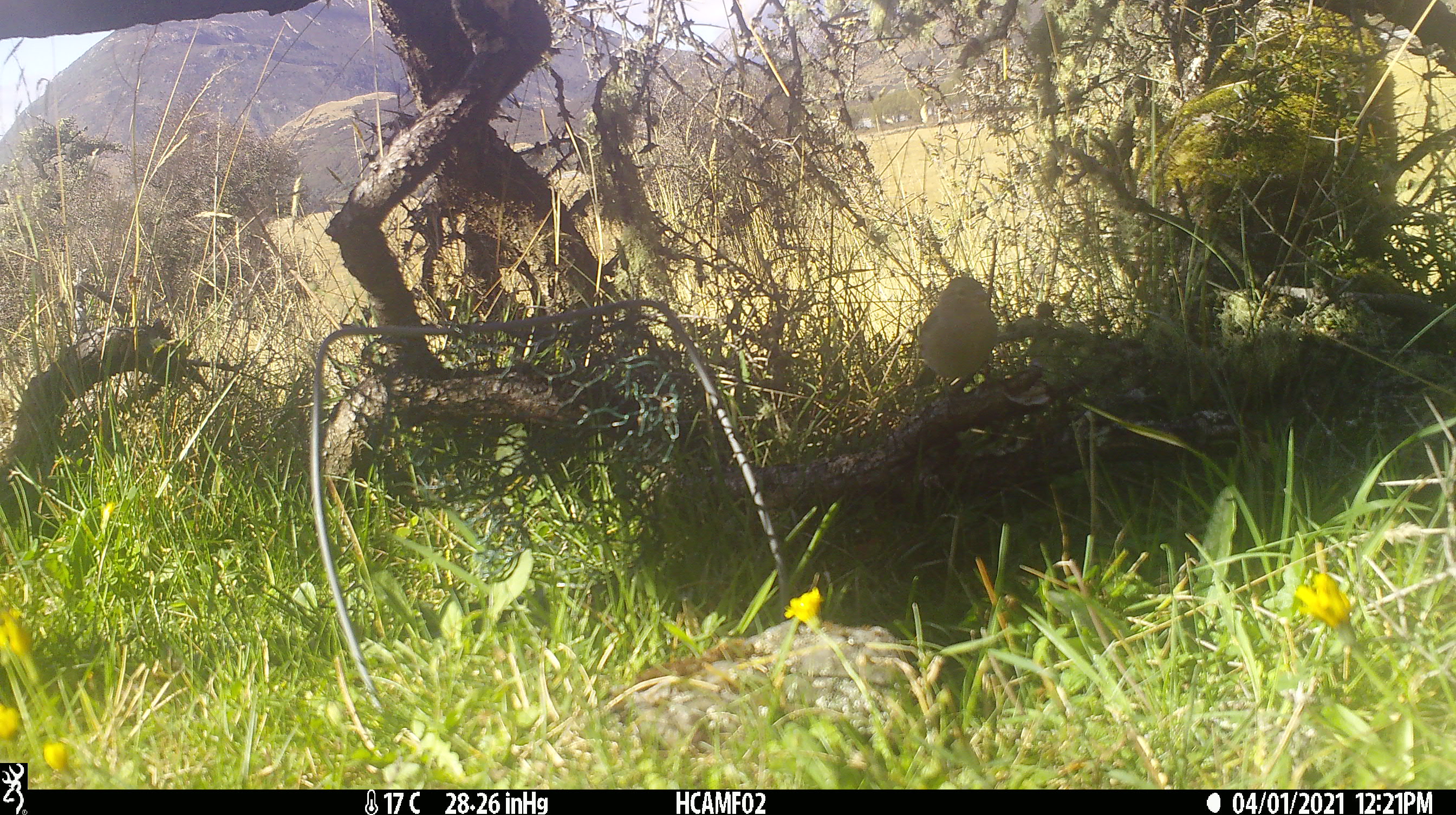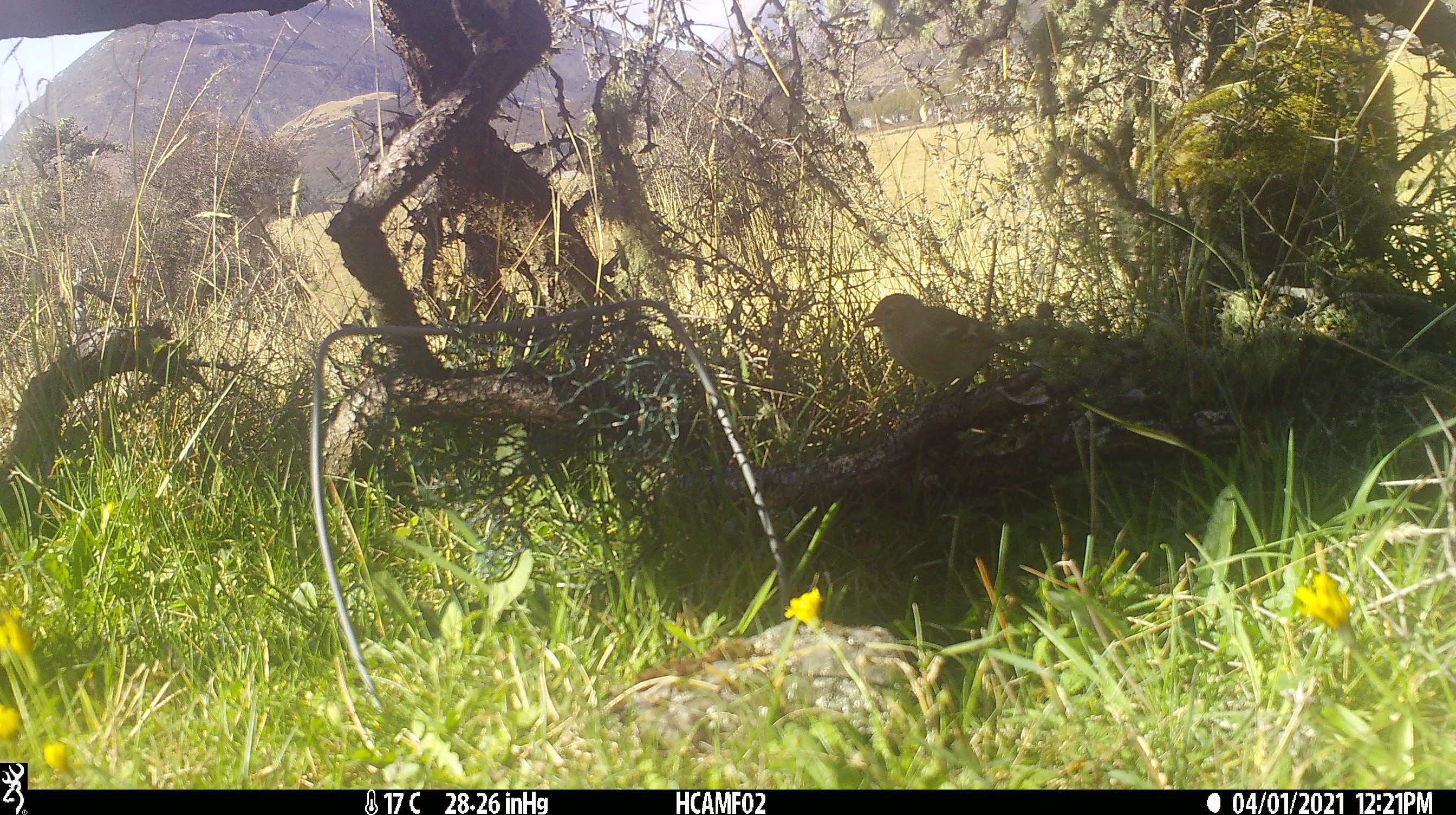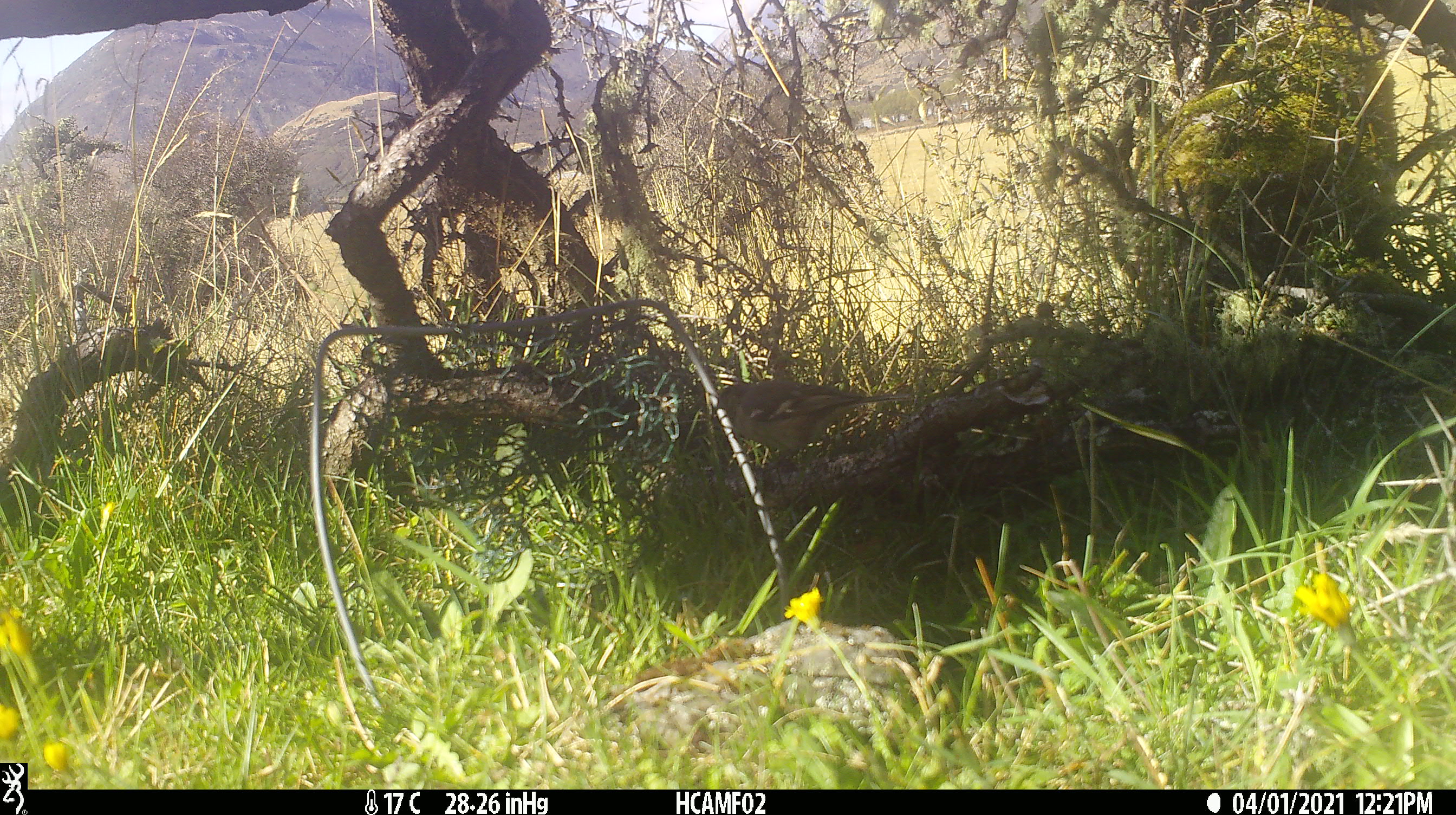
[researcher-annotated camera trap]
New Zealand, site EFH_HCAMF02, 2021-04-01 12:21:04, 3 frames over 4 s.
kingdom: Animalia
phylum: Chordata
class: Aves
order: Passeriformes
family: Fringillidae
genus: Fringilla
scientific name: Fringilla coelebs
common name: common chaffinch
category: chaffinch